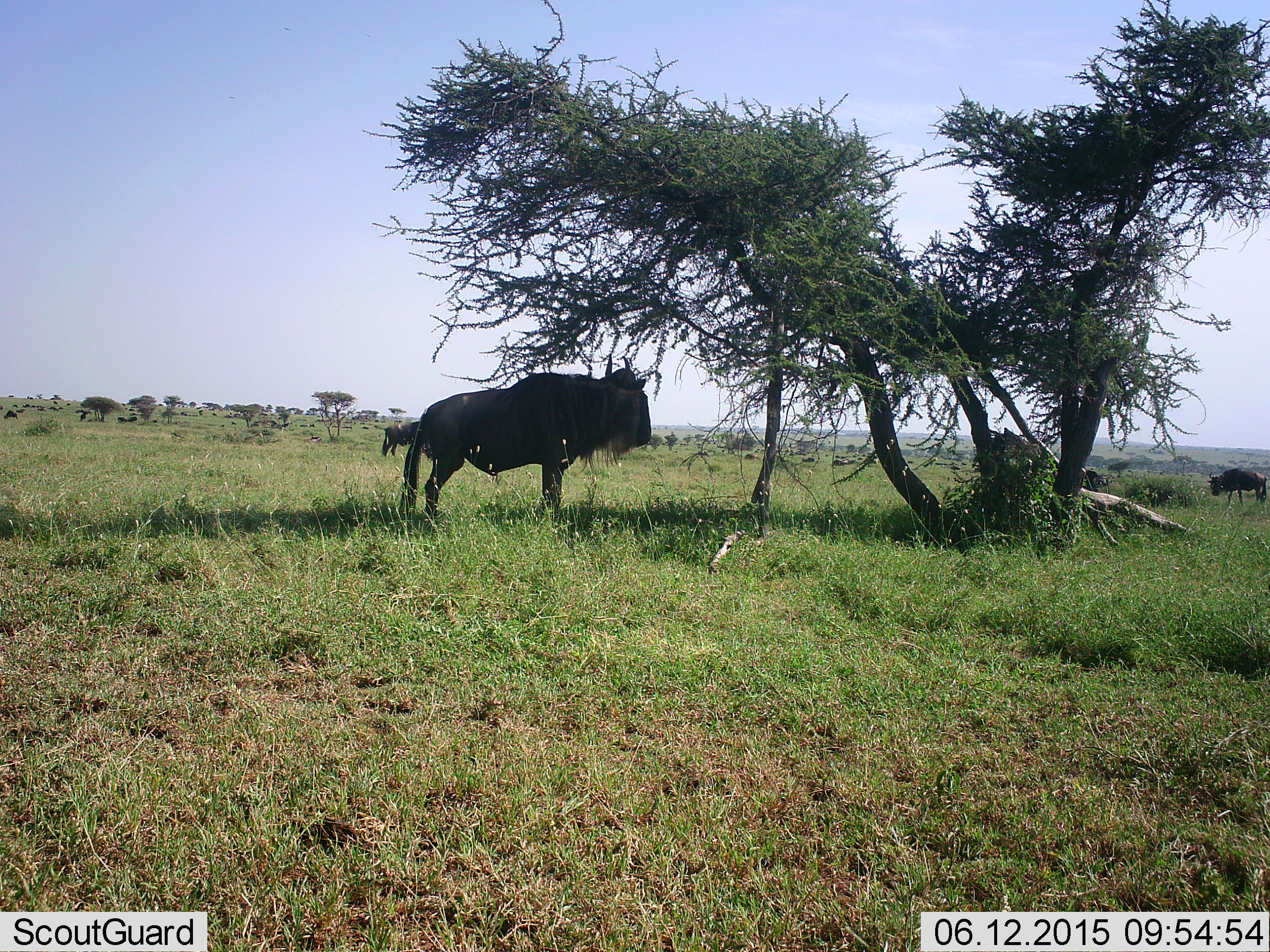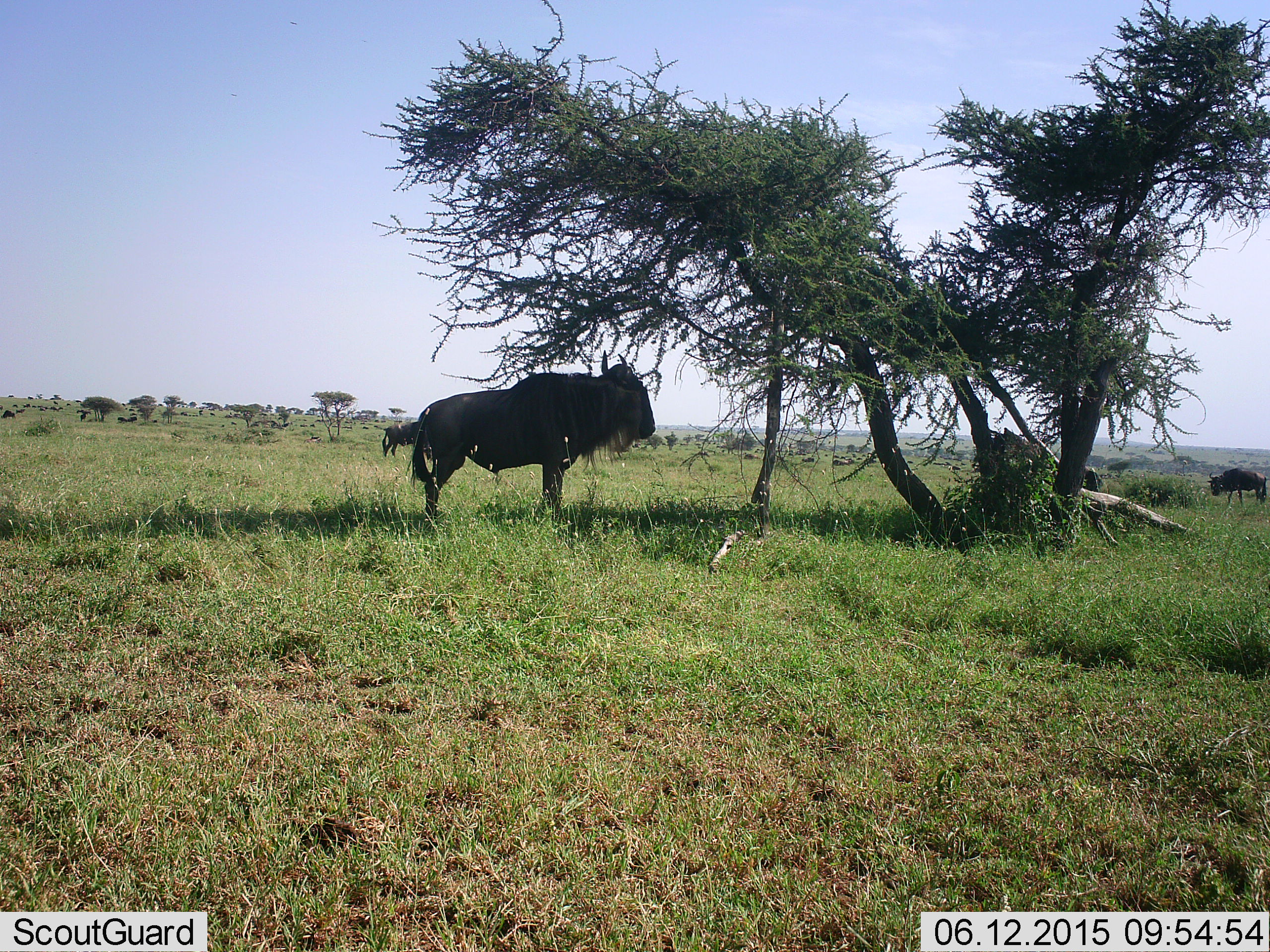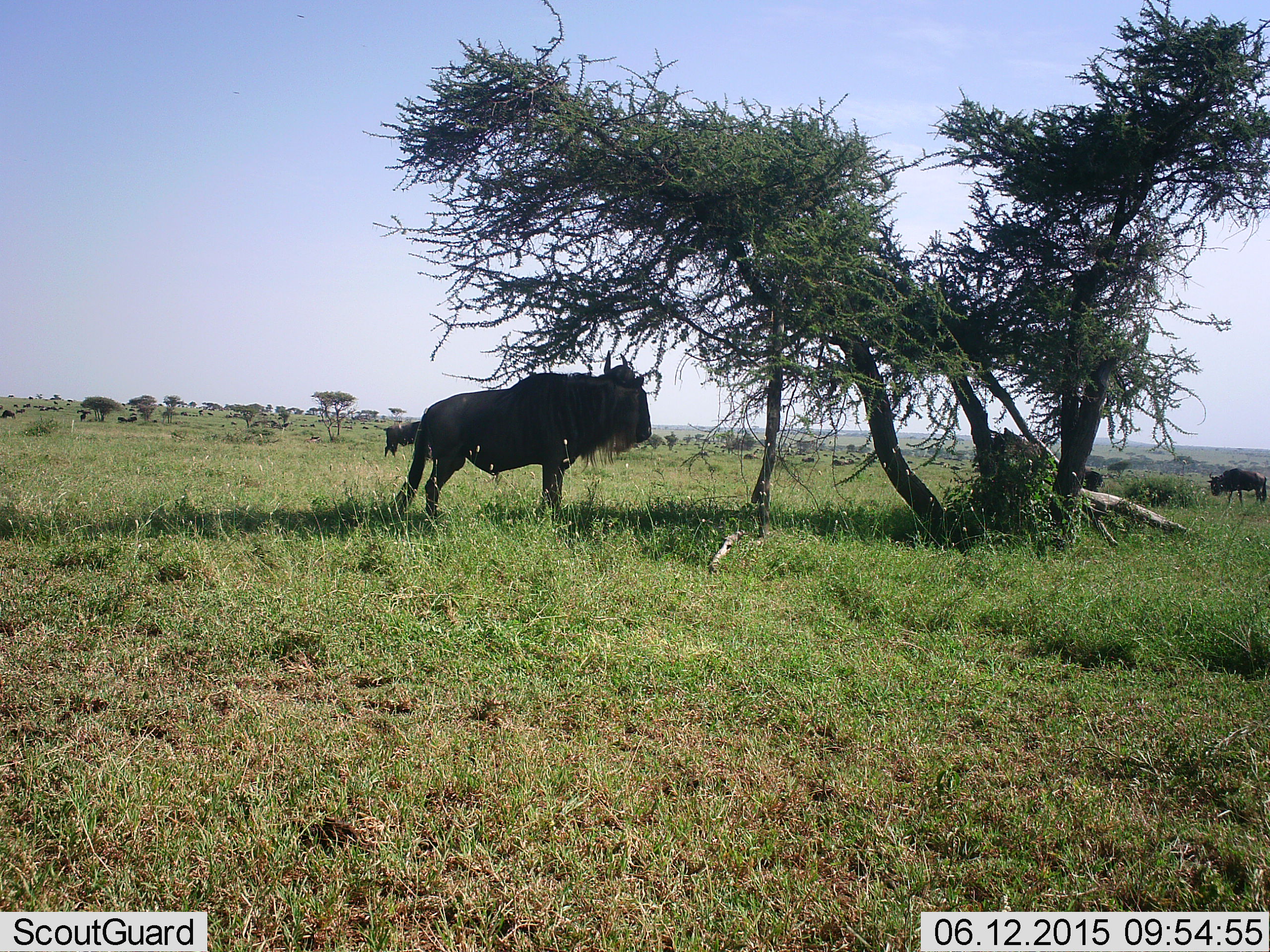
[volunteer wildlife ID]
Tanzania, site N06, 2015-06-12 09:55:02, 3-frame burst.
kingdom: Animalia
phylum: Chordata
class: Mammalia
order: Artiodactyla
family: Bovidae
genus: Connochaetes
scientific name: Connochaetes taurinus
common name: blue wildebeest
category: wildebeest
Wildebeest (blue wildebeest) (Connochaetes taurinus), count 4. Behavior (volunteer vote fractions): standing 90%, resting 20%, moving 20%, interacting 0%. Young present (vote fraction): 0%. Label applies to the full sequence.